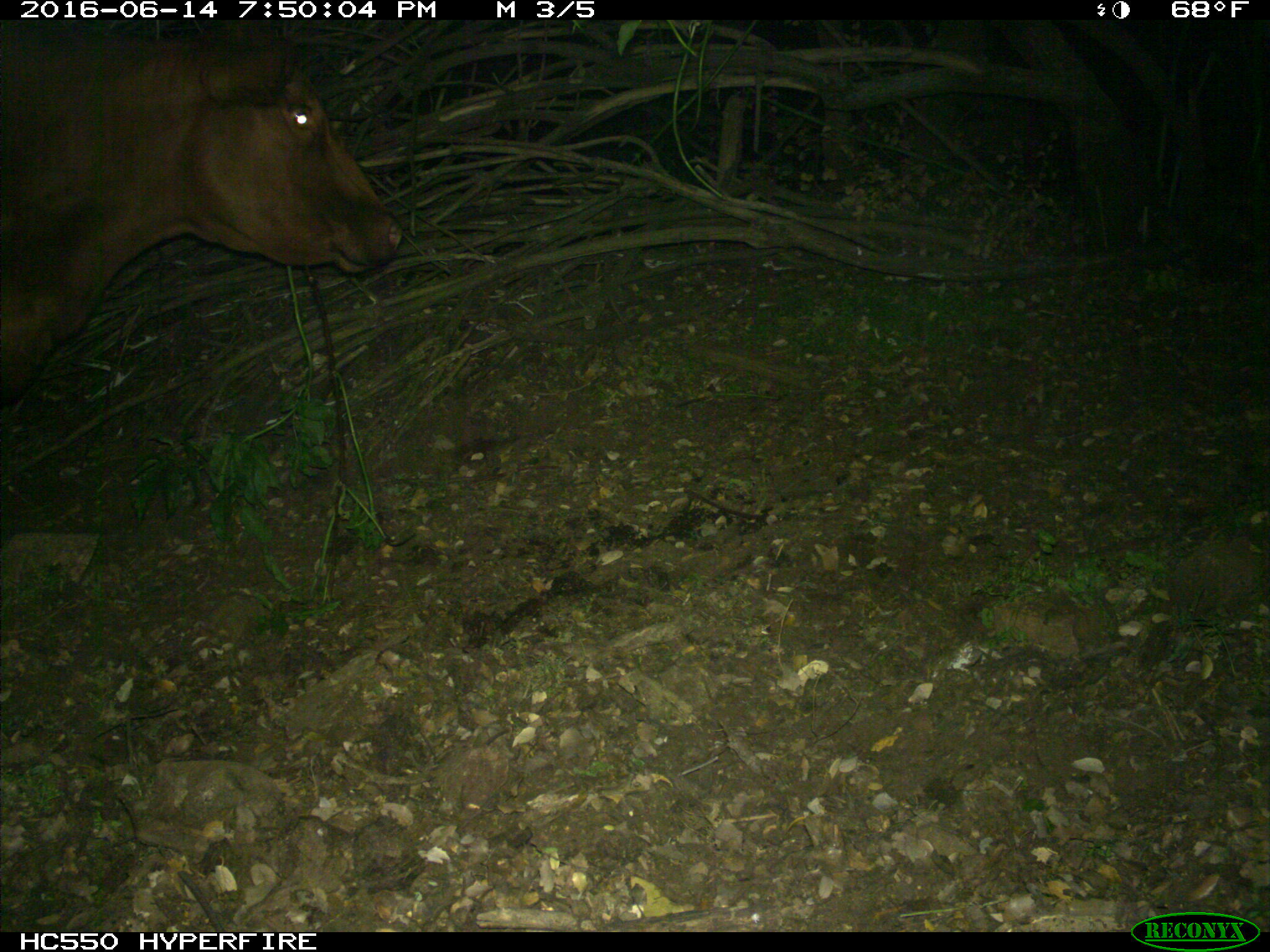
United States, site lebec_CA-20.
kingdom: Animalia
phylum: Chordata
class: Mammalia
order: Artiodactyla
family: Bovidae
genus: Bos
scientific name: Bos taurus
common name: domestic cow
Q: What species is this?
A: Bos taurus (domestic cow).